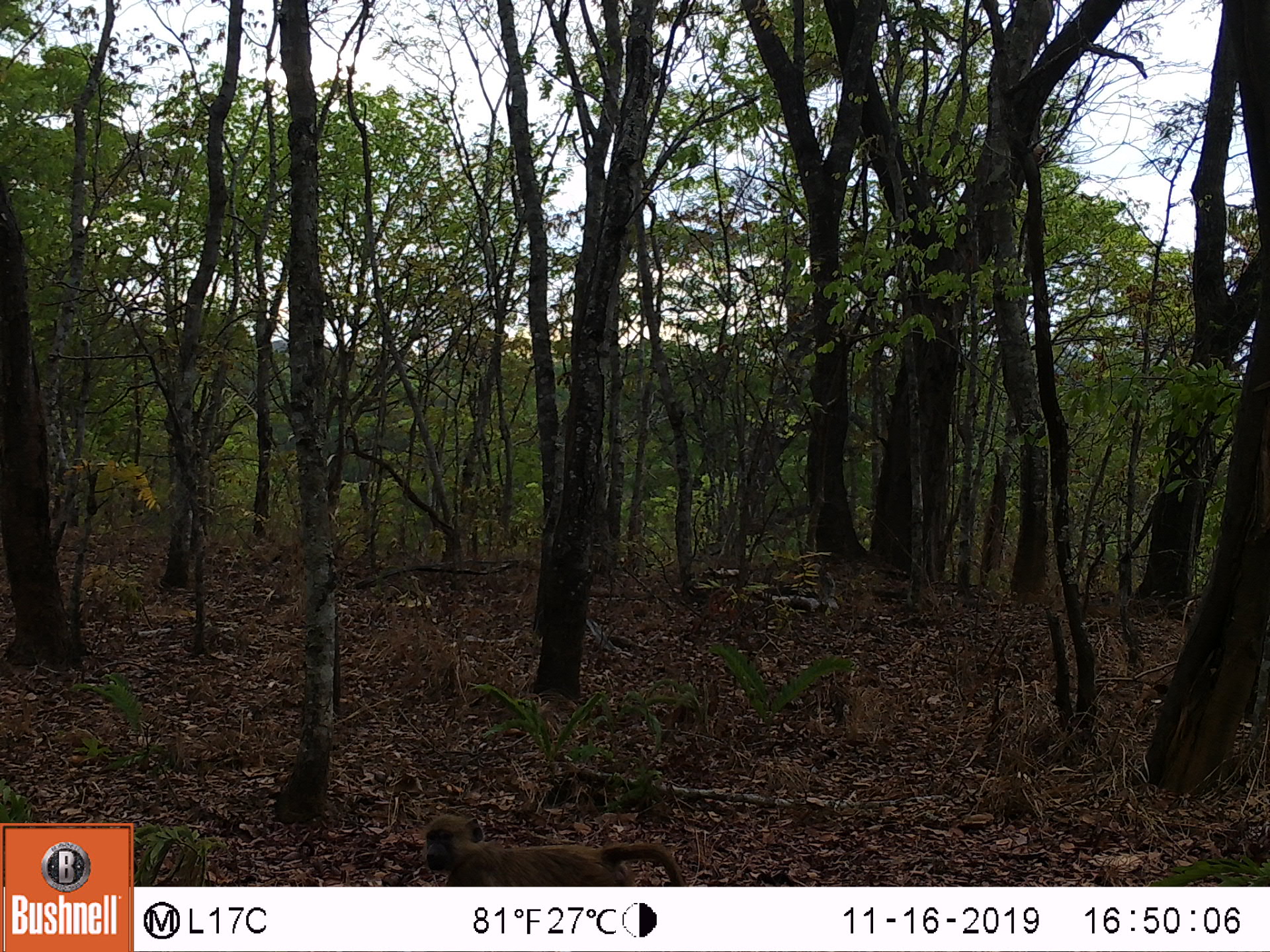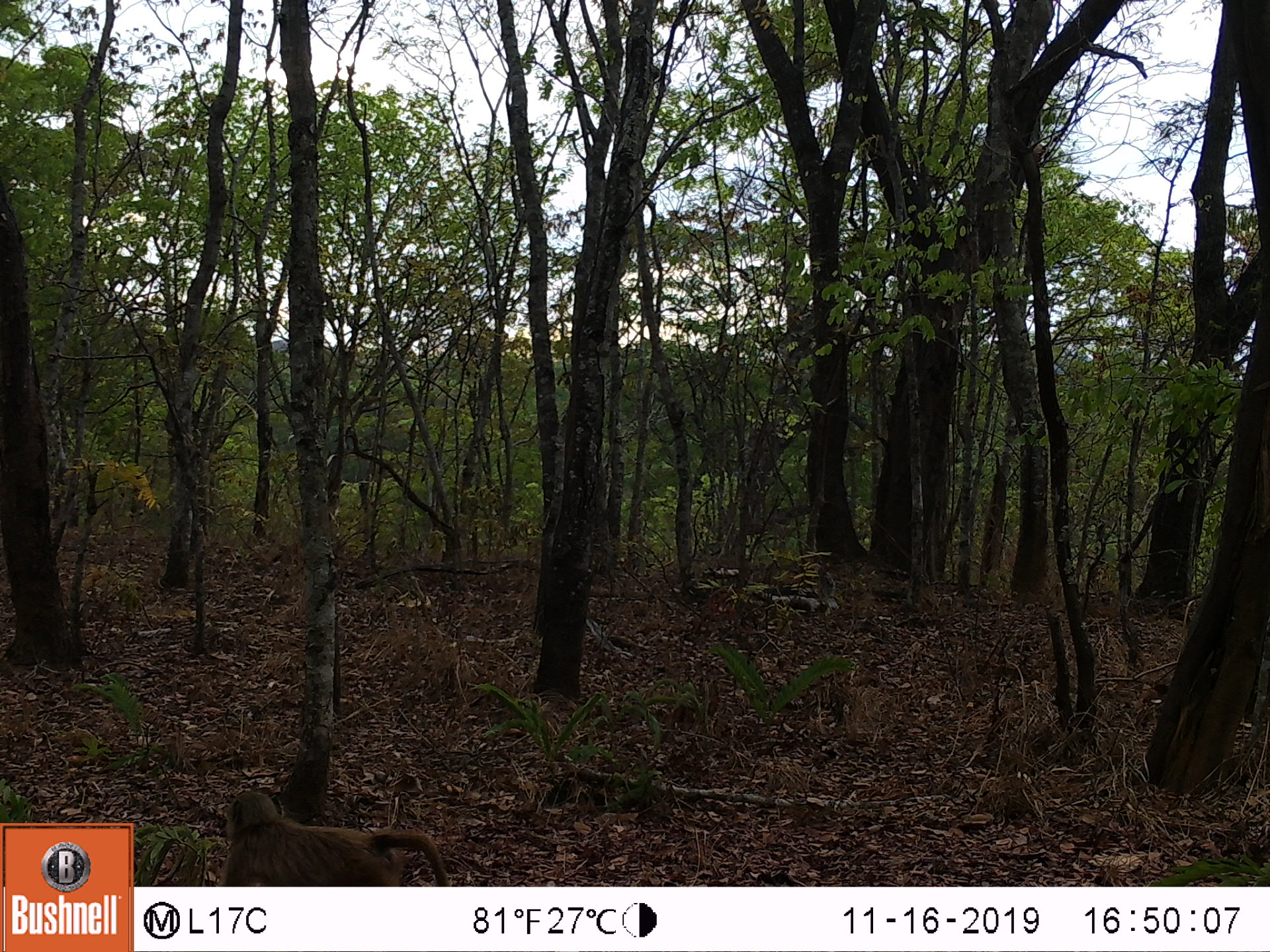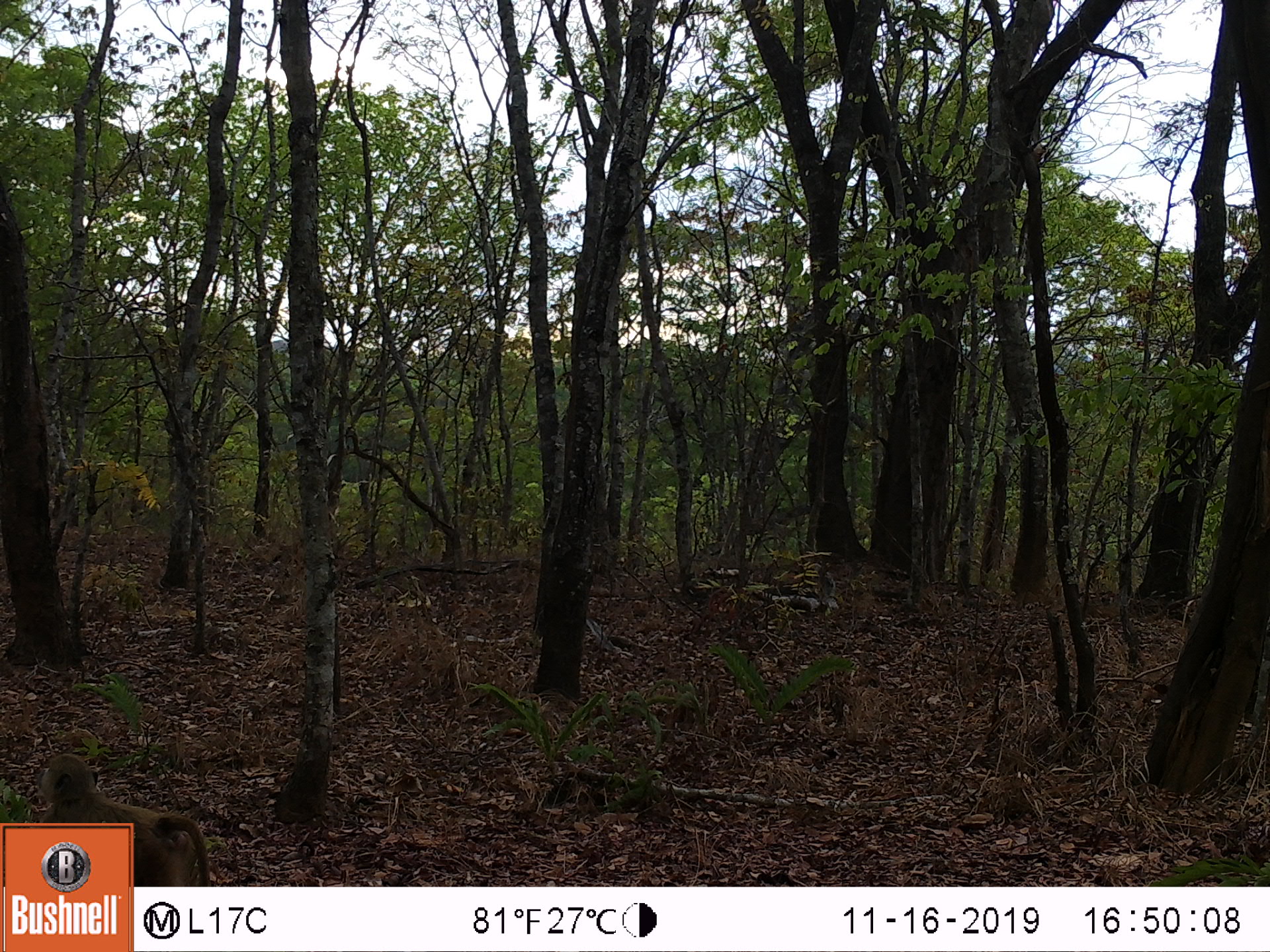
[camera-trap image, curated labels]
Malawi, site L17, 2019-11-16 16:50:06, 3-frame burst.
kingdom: Animalia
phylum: Chordata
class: Mammalia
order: Primates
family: Cercopithecidae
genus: Papio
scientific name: Papio cynocephalus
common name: yellow baboon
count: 1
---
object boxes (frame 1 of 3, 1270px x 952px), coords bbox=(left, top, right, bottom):
yellow baboon: bbox=(411, 809, 685, 882)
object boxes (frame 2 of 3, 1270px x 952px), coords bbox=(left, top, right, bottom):
yellow baboon: bbox=(207, 787, 448, 880)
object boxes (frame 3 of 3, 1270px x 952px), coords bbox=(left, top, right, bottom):
yellow baboon: bbox=(32, 750, 194, 819)